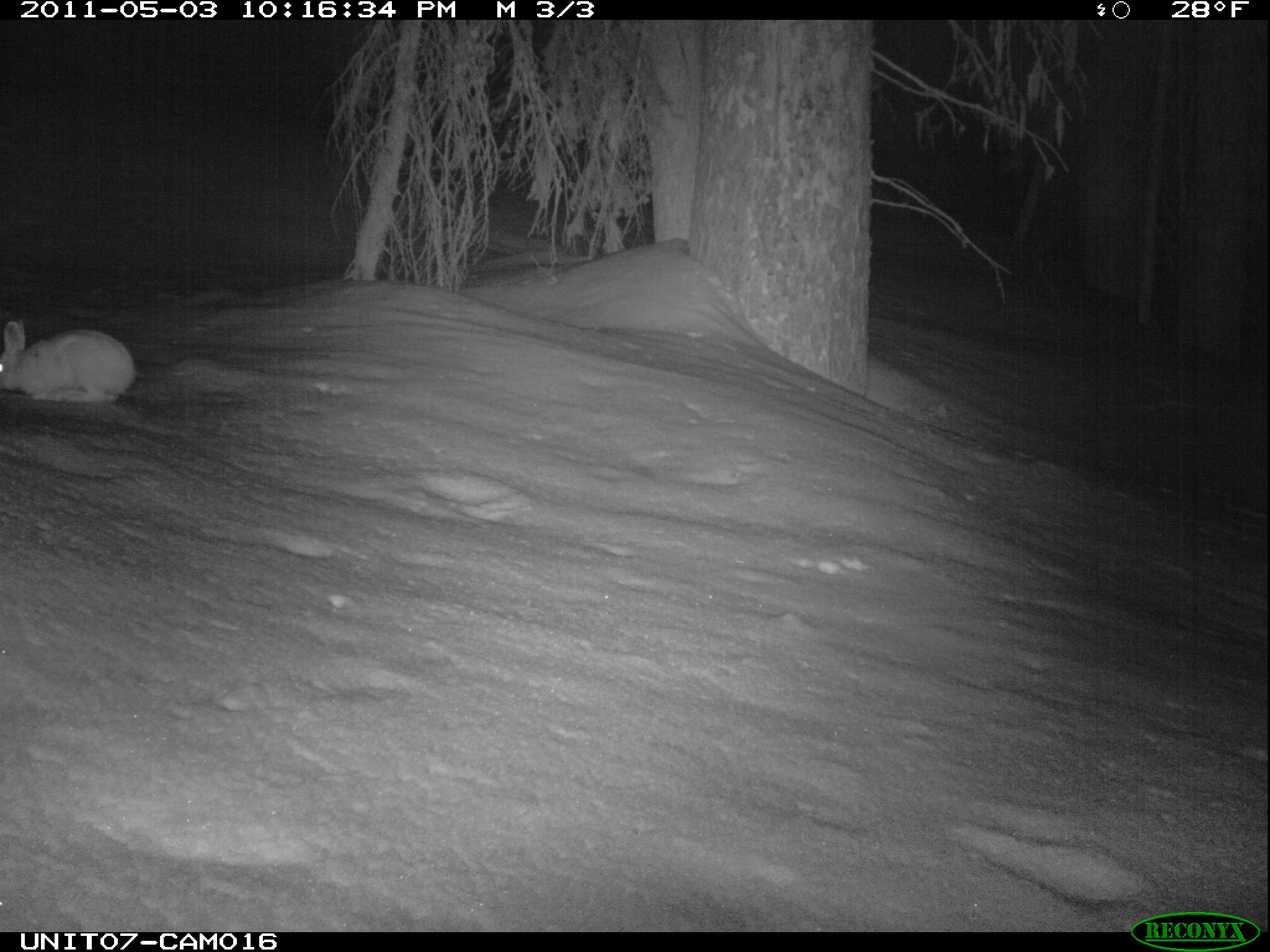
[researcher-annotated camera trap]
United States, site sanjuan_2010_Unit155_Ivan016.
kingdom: Animalia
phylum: Chordata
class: Mammalia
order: Lagomorpha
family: Leporidae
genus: Lepus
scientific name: Lepus americanus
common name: snowshoe hare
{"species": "Lepus americanus (snowshoe hare)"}